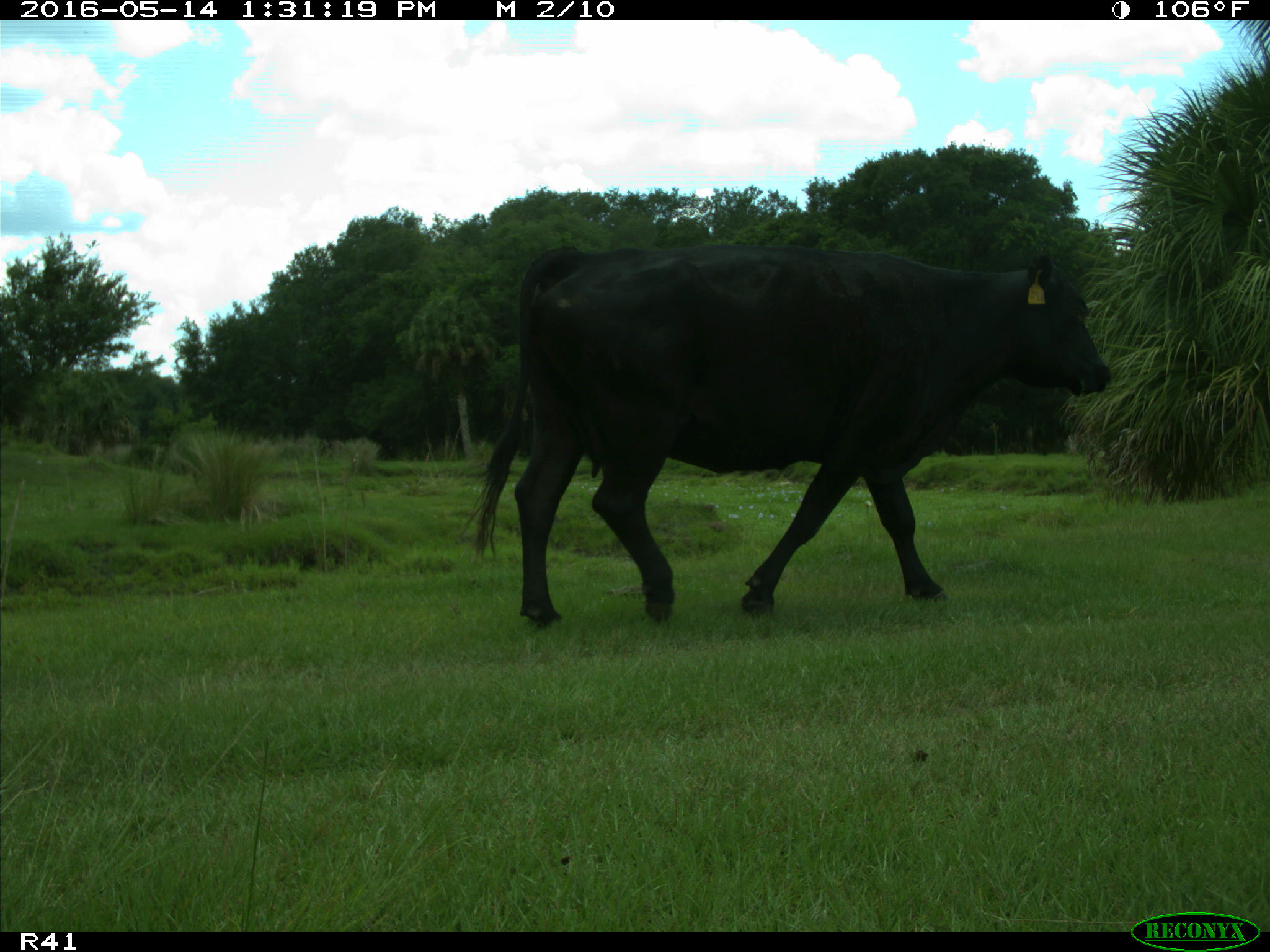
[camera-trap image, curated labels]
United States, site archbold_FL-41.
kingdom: Animalia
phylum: Chordata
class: Mammalia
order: Artiodactyla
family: Bovidae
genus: Bos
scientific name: Bos taurus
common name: domestic cow